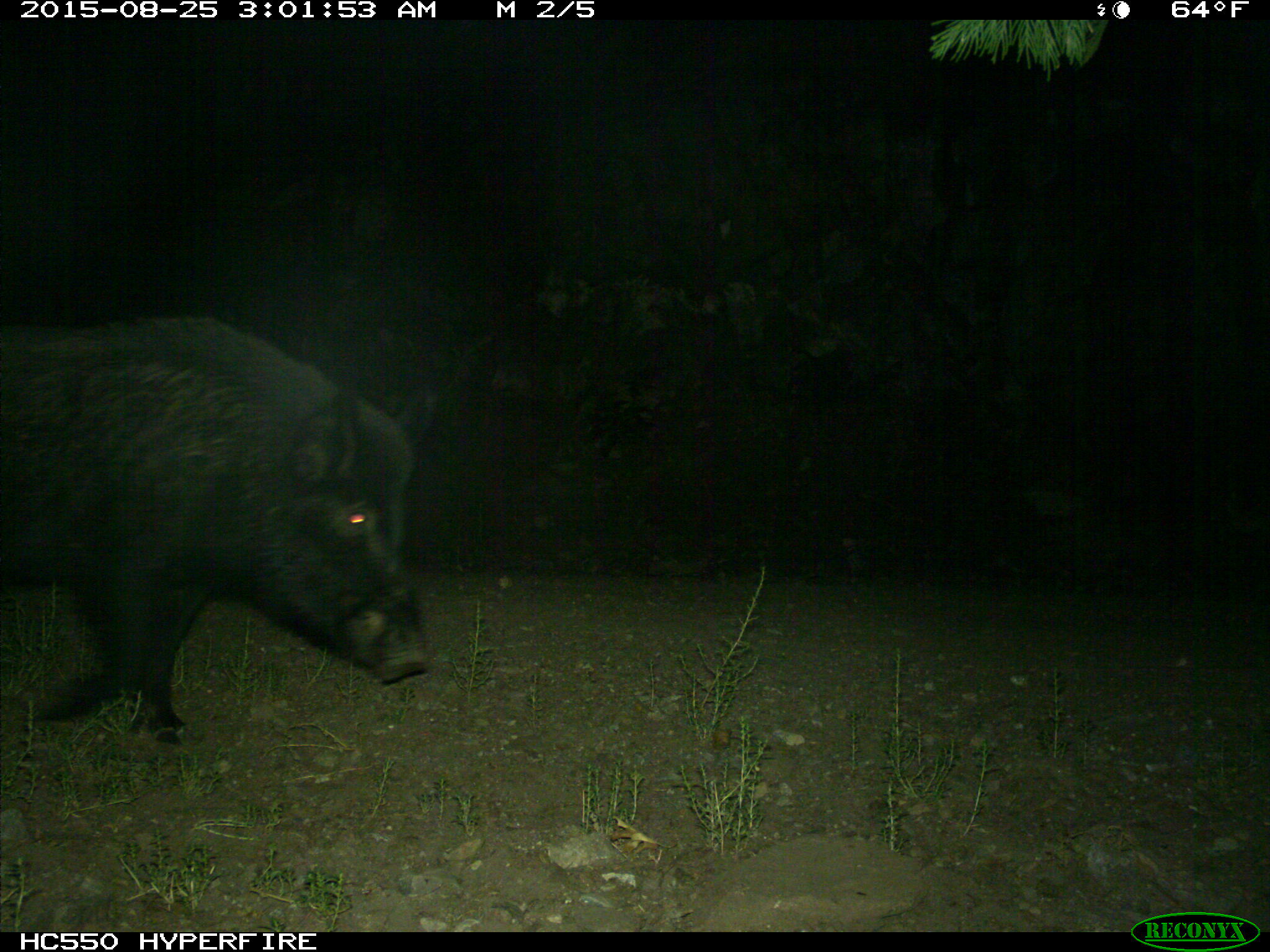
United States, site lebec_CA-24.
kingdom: Animalia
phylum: Chordata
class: Mammalia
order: Artiodactyla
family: Suidae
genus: Sus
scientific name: Sus scrofa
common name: wild boar